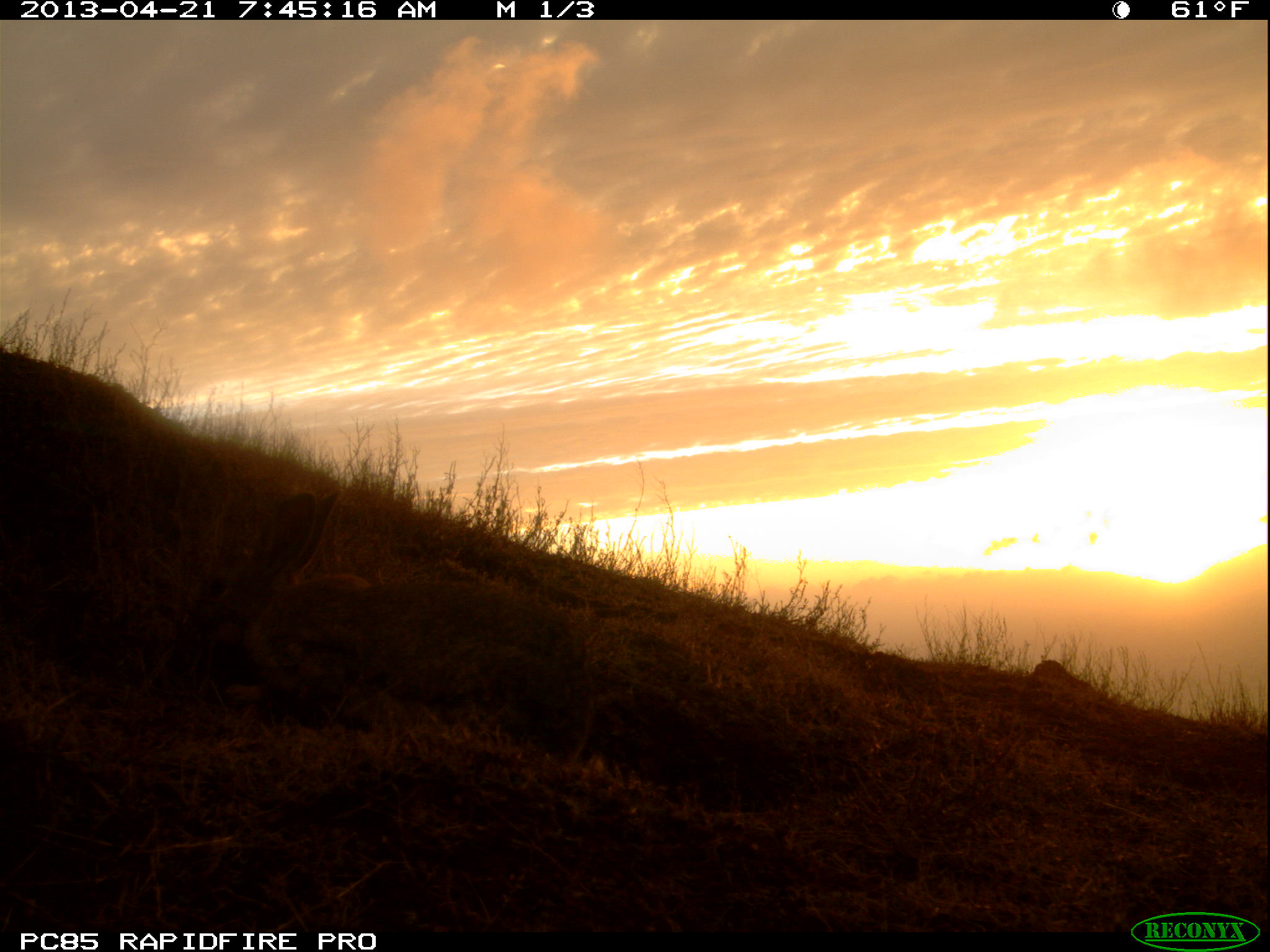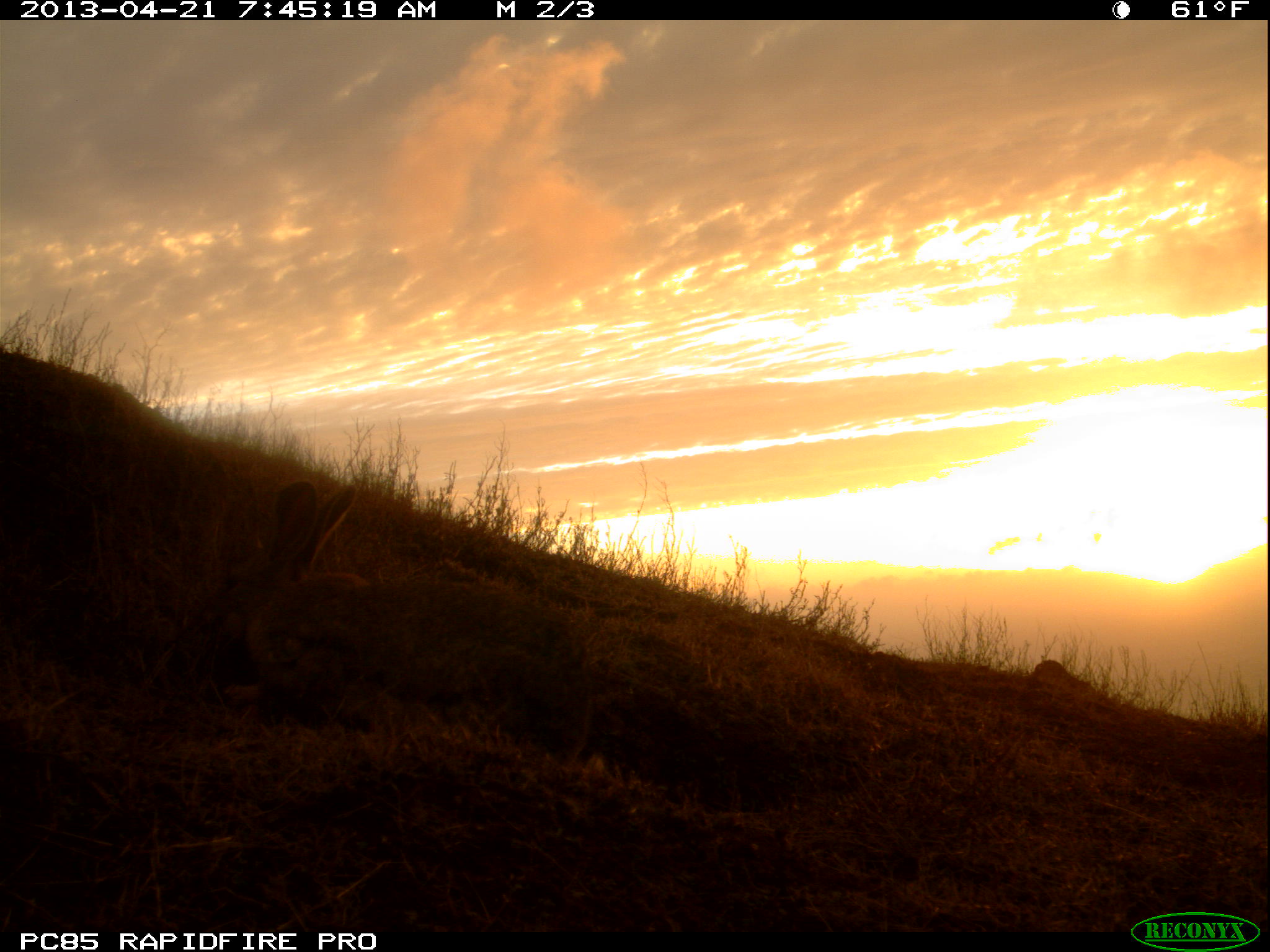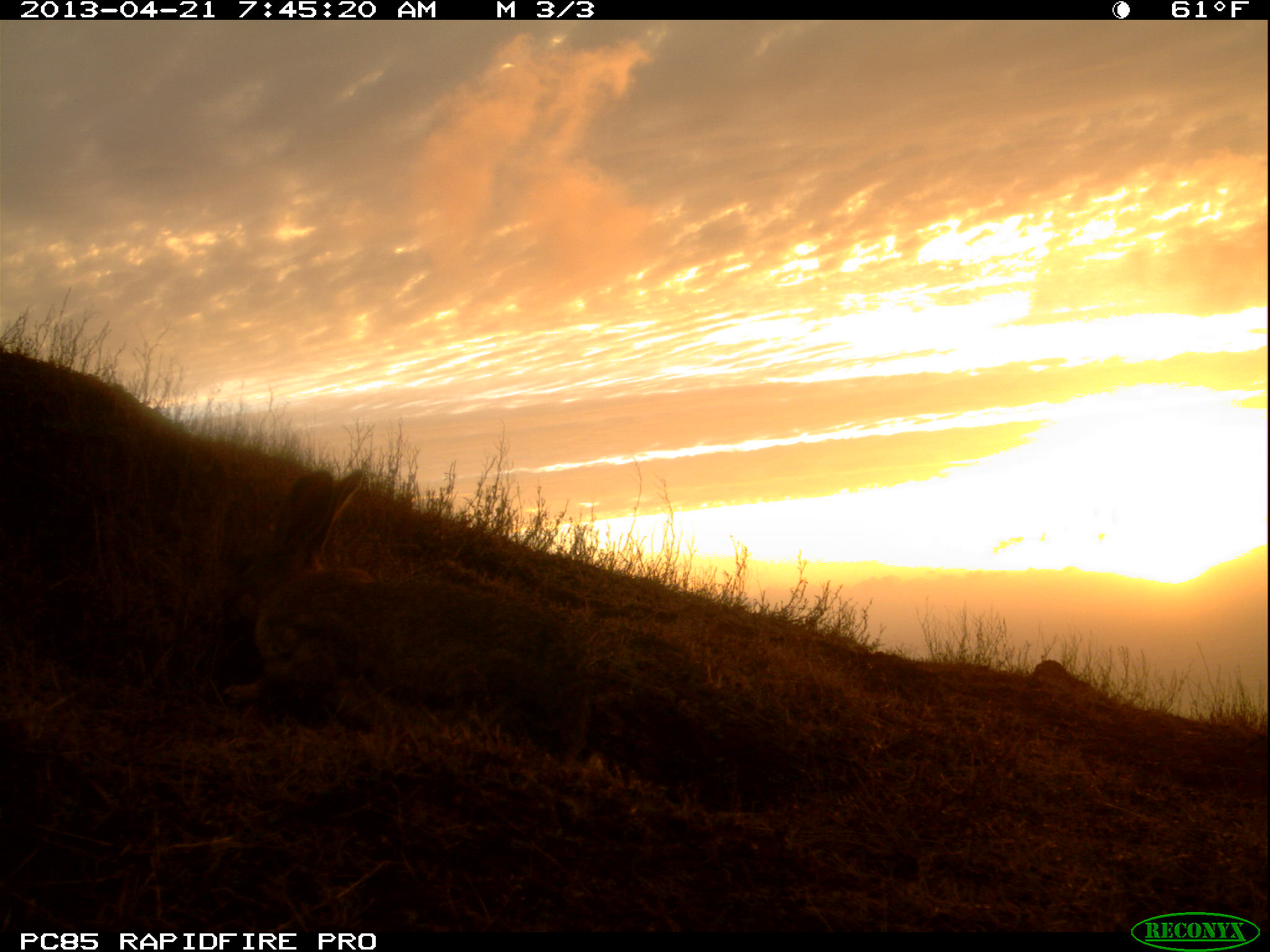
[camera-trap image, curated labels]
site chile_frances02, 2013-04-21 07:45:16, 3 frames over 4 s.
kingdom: Animalia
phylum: Chordata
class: Mammalia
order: Lagomorpha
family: Leporidae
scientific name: Leporidae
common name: rabbits and hares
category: rabbit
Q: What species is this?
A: Rabbit (rabbits and hares) (Leporidae).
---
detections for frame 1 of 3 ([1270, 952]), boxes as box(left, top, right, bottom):
rabbit: box(184, 480, 647, 775)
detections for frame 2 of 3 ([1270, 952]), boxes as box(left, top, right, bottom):
rabbit: box(171, 474, 647, 786)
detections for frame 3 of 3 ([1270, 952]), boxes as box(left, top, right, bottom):
rabbit: box(208, 463, 575, 736)